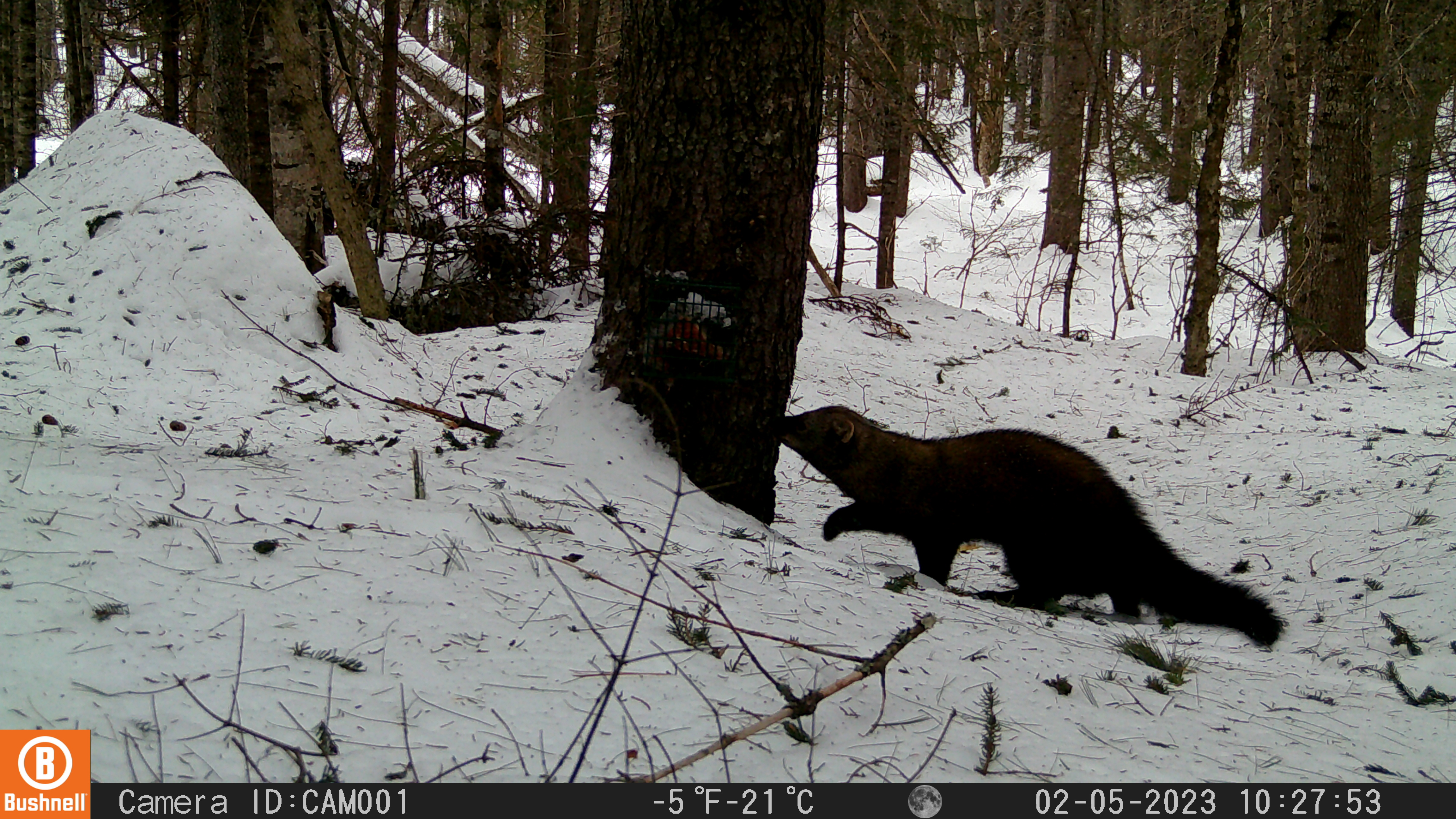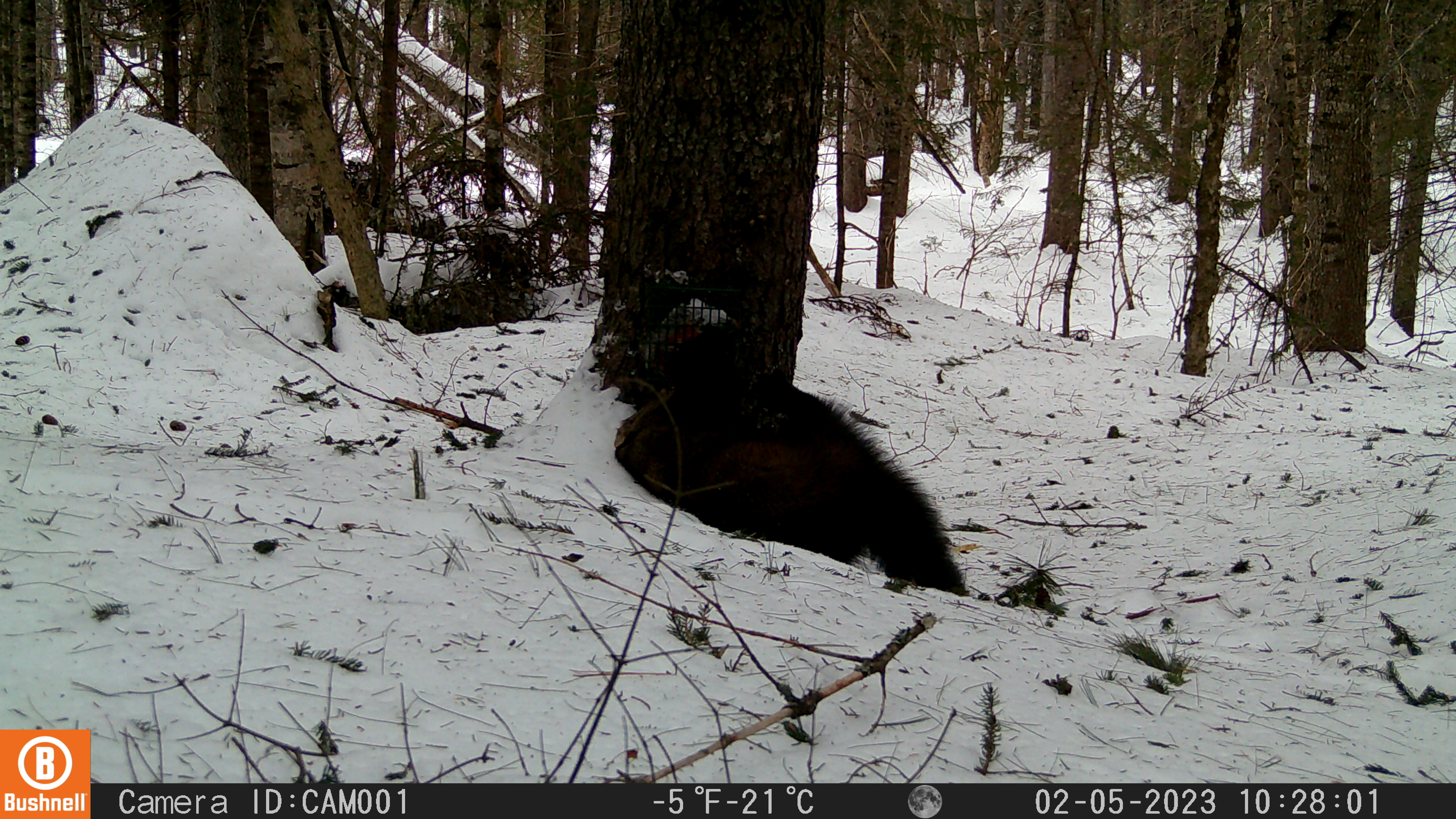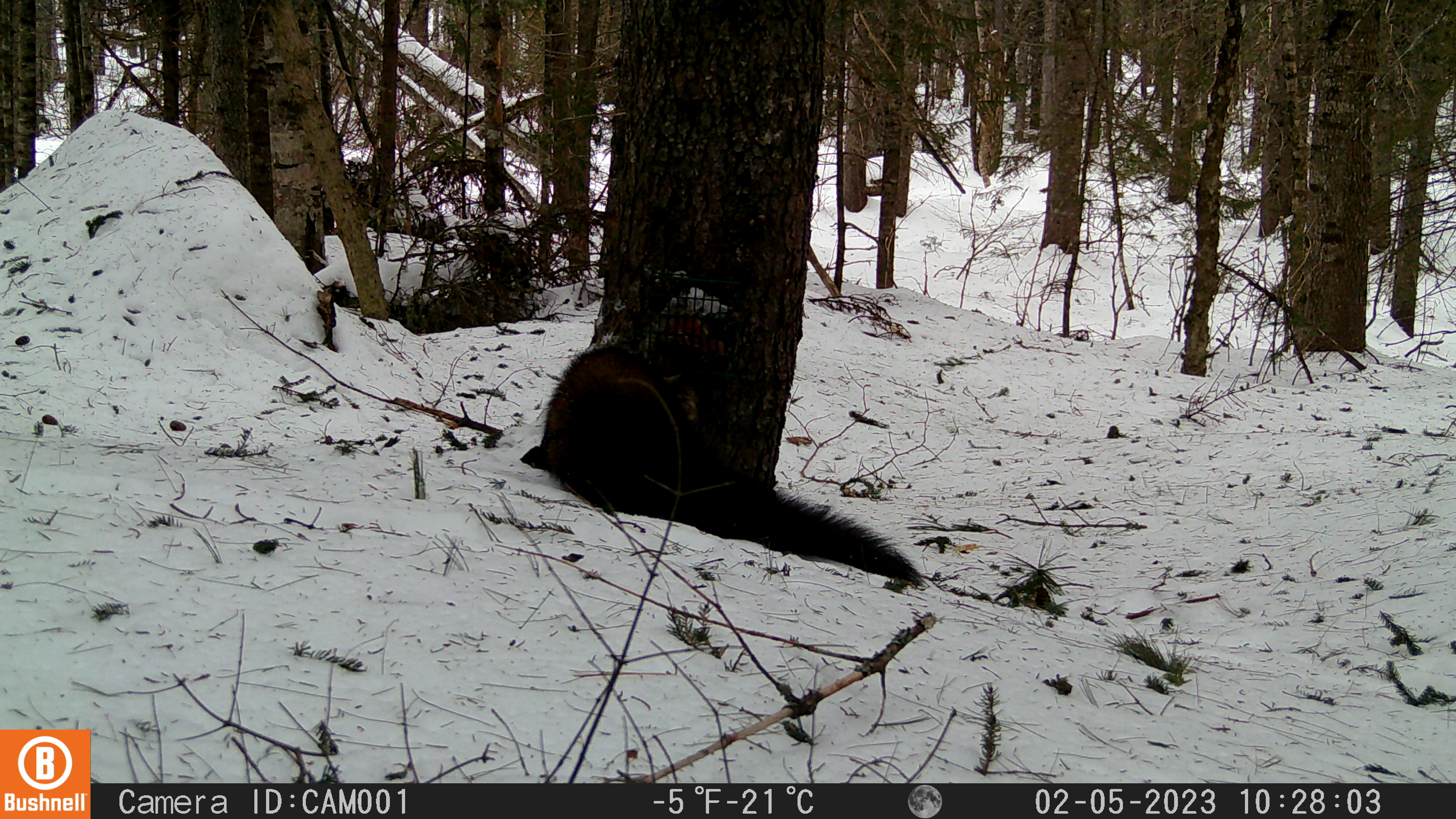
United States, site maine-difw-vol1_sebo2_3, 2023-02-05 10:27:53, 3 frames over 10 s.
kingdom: Animalia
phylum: Chordata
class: Mammalia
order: Carnivora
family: Mustelidae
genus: Pekania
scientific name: Pekania pennanti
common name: fisher